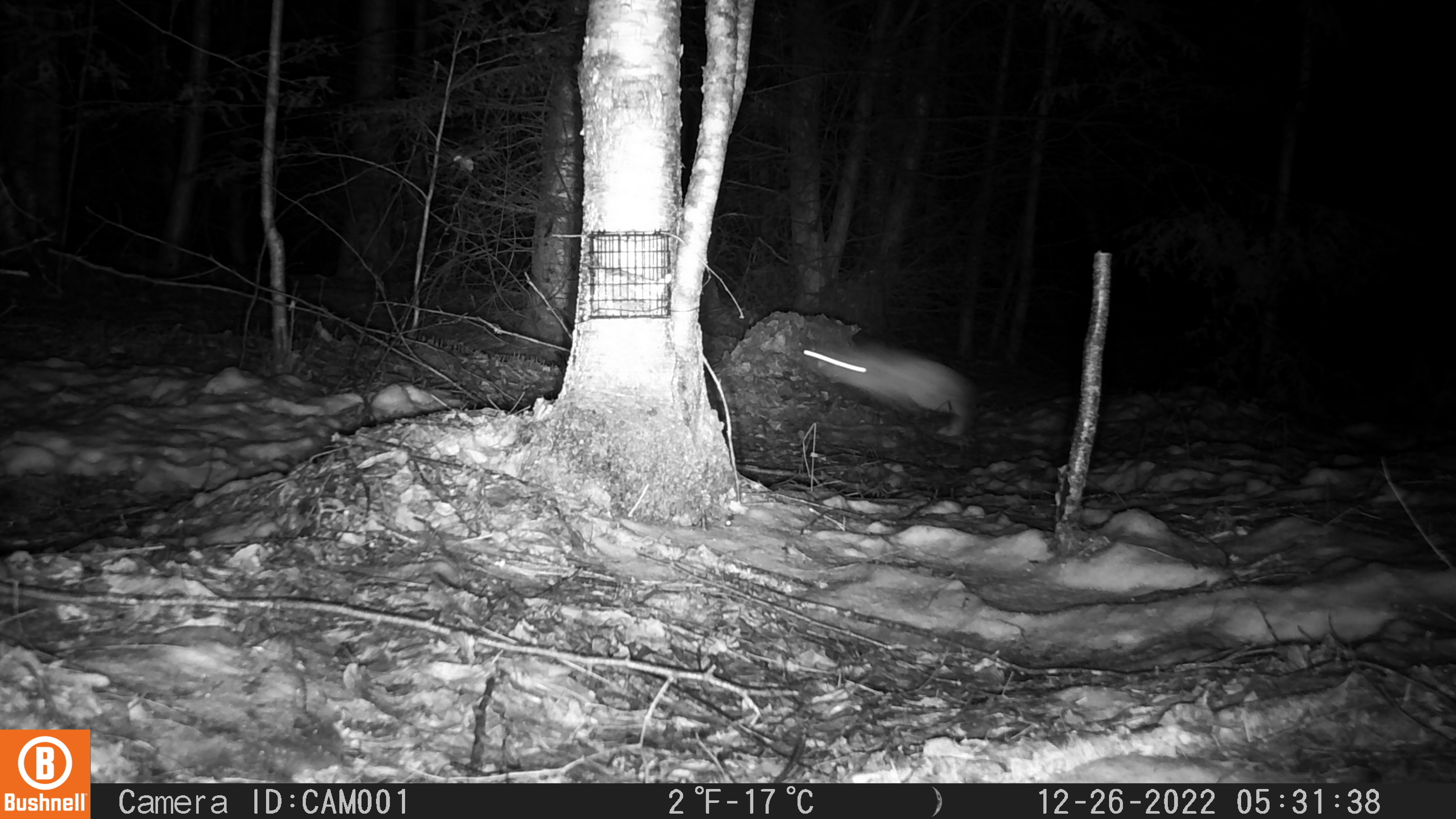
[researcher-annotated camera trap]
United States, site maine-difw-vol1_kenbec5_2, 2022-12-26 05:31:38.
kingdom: Animalia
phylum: Chordata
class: Mammalia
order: Lagomorpha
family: Leporidae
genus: Lepus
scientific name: Lepus americanus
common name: snowshoe hare